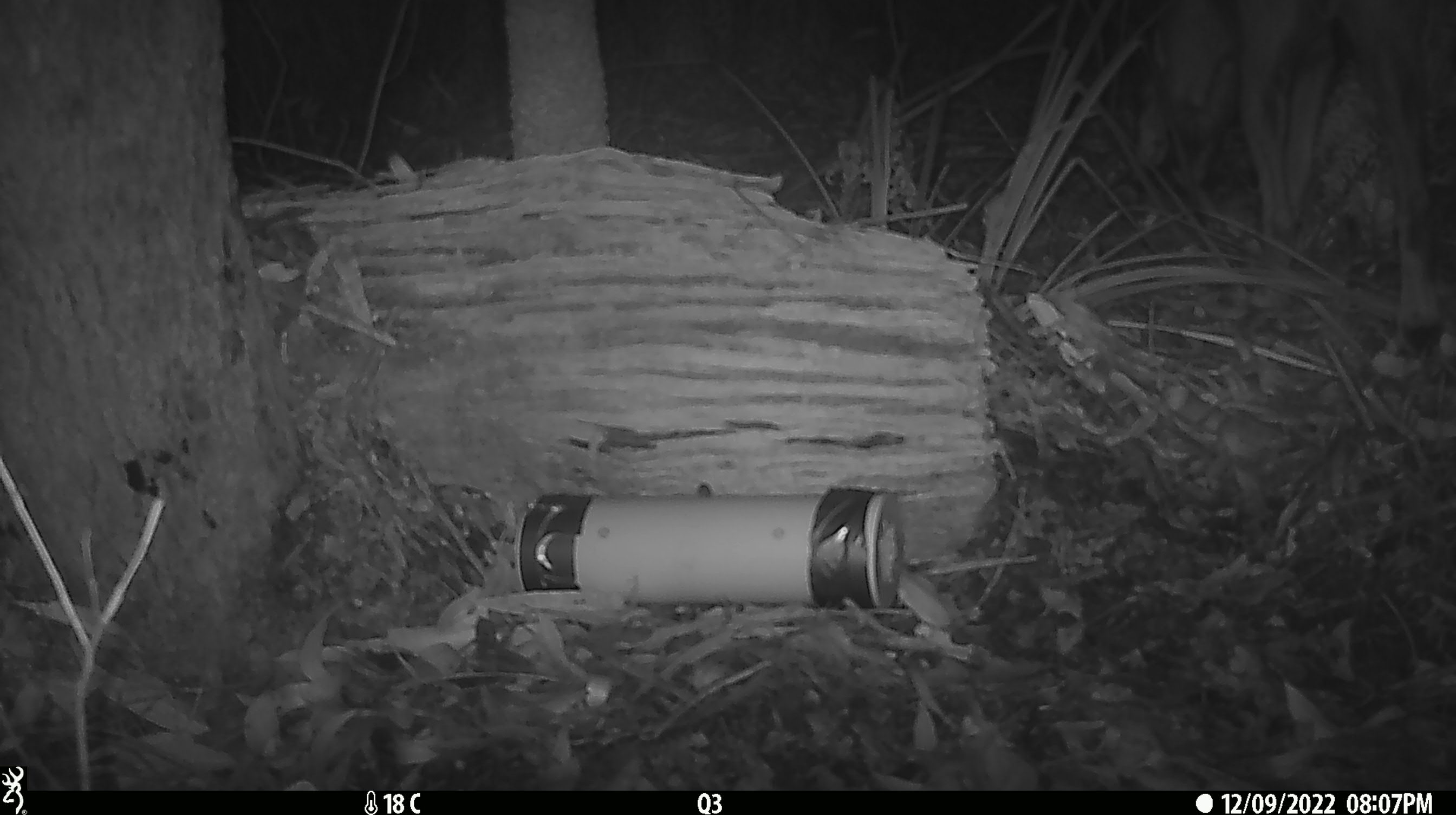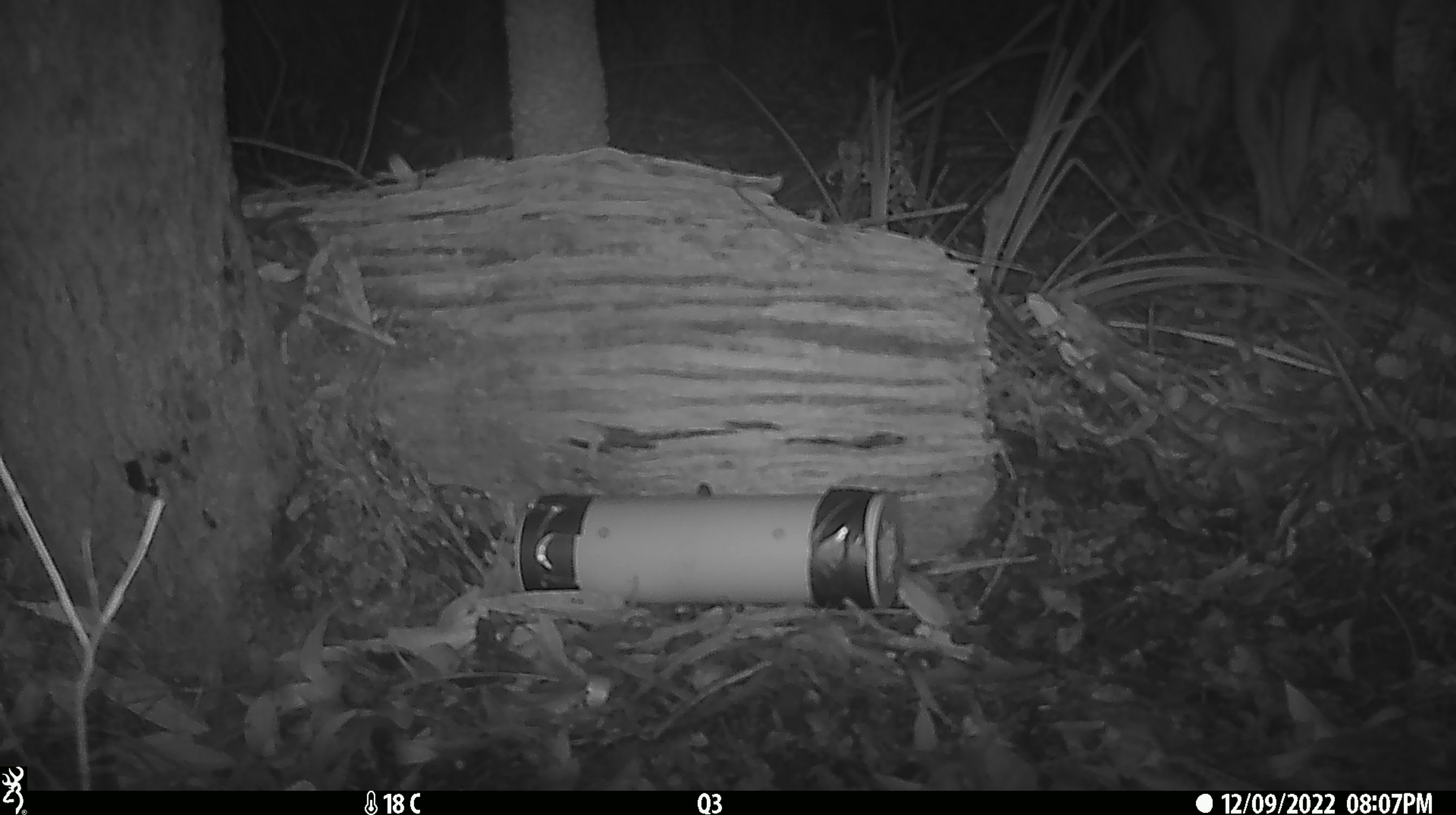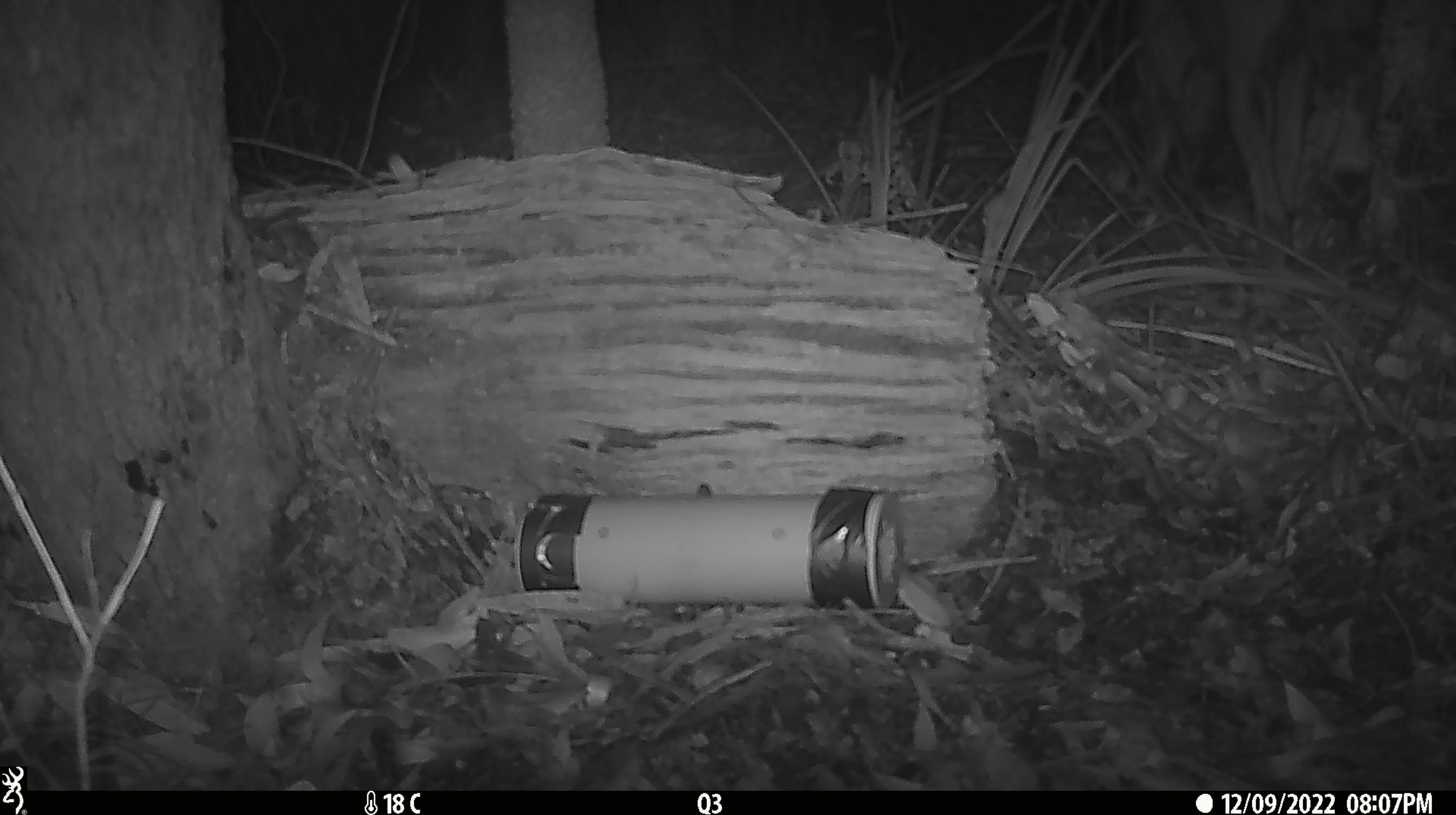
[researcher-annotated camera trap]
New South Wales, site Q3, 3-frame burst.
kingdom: Animalia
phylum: Chordata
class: Mammalia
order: Carnivora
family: Canidae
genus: Canis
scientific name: Canis familiaris dingo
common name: dingo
Dingo (Canis familiaris dingo).